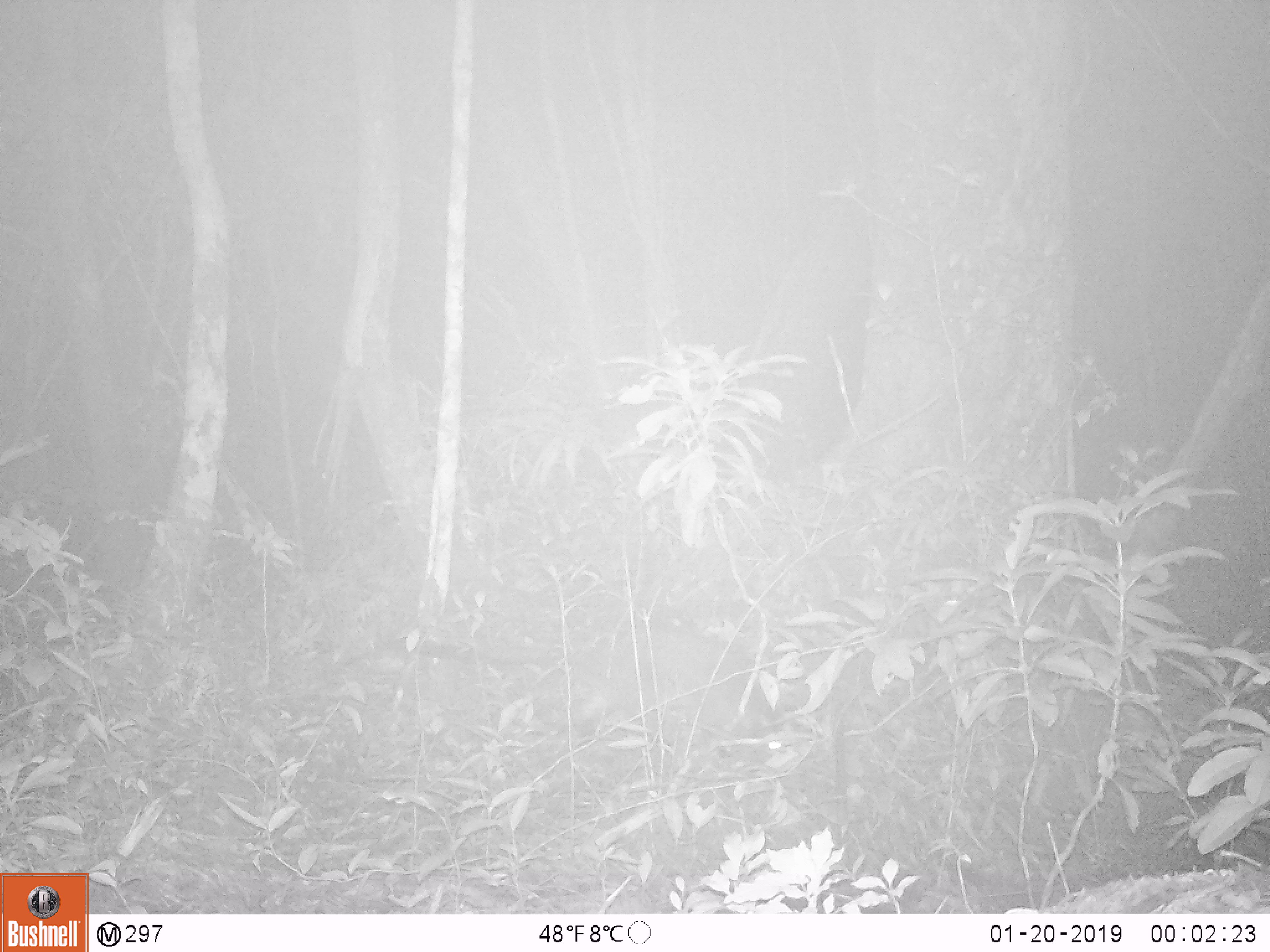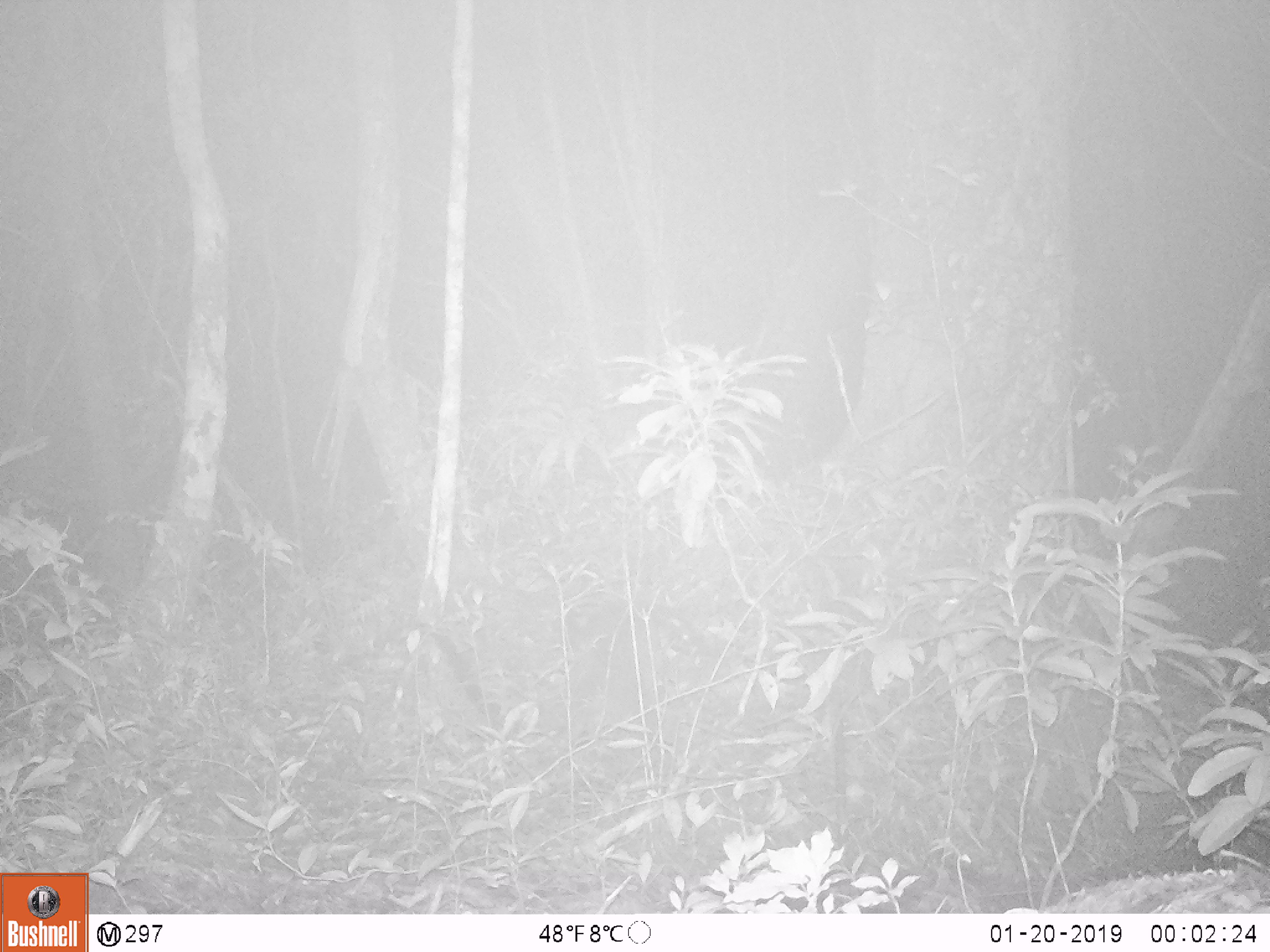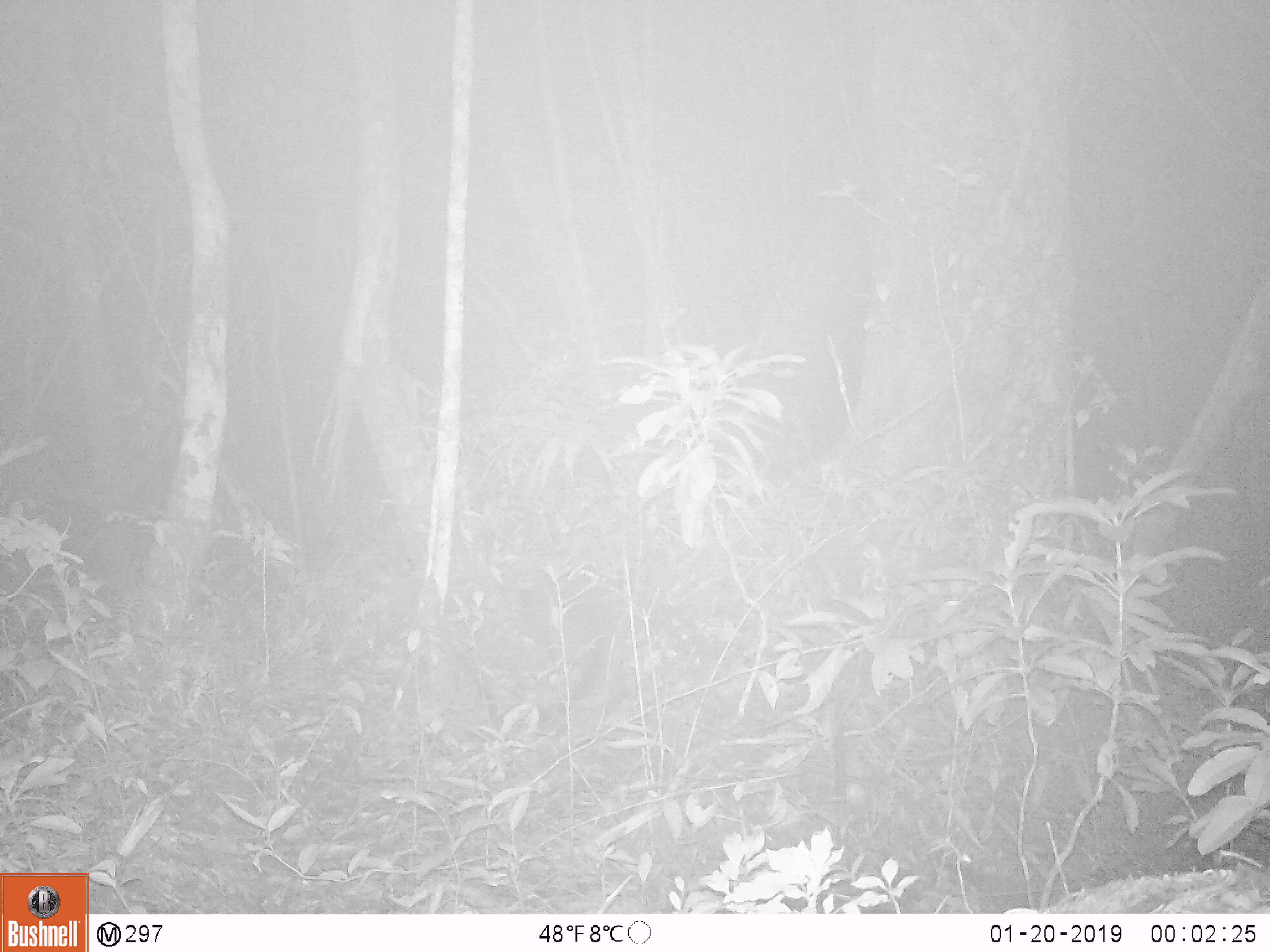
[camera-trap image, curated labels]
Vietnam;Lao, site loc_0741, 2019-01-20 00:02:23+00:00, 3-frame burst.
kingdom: Animalia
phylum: Chordata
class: Mammalia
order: Carnivora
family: Viverridae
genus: Paguma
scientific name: Paguma larvata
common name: masked palm civet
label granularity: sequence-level